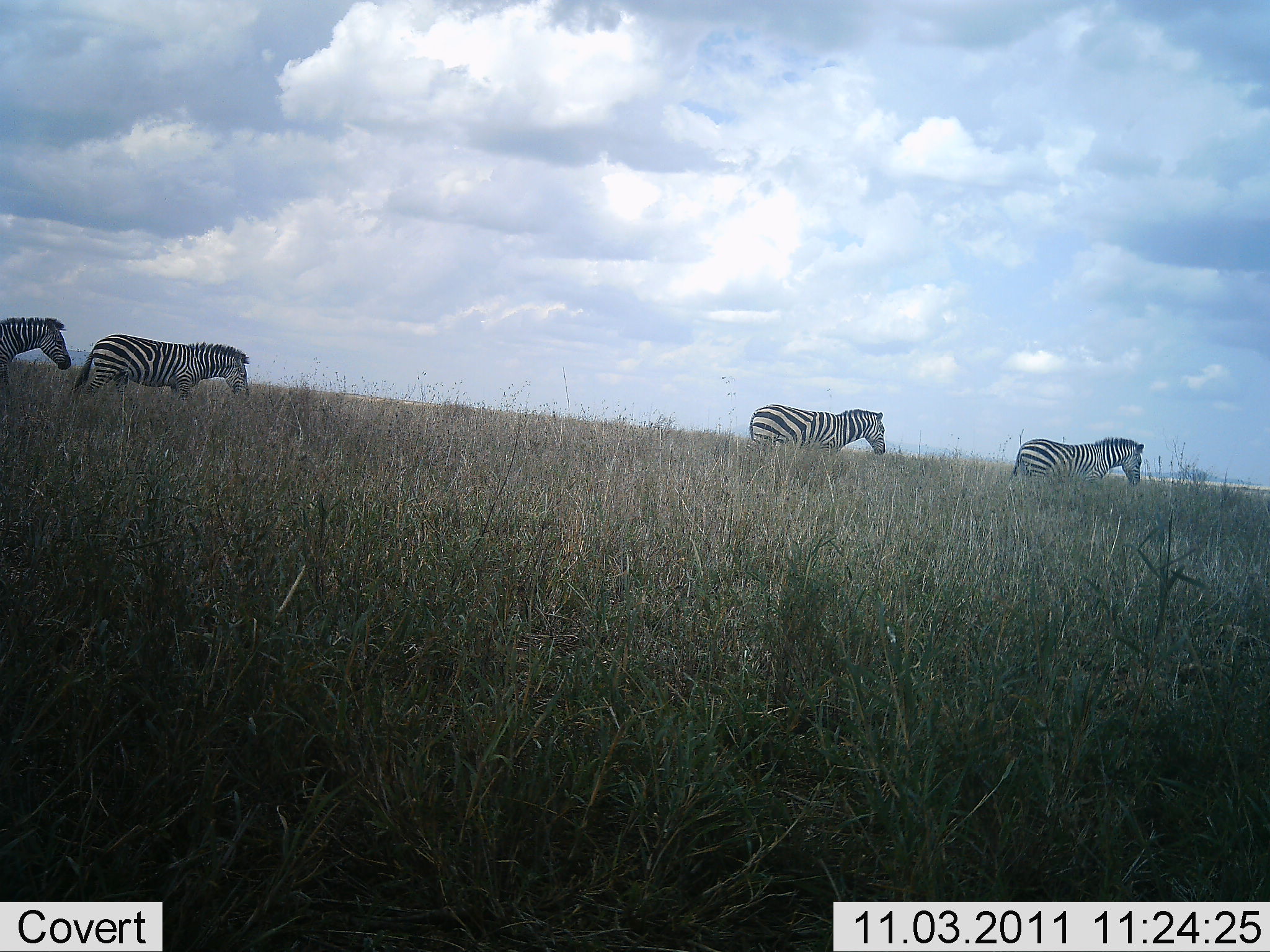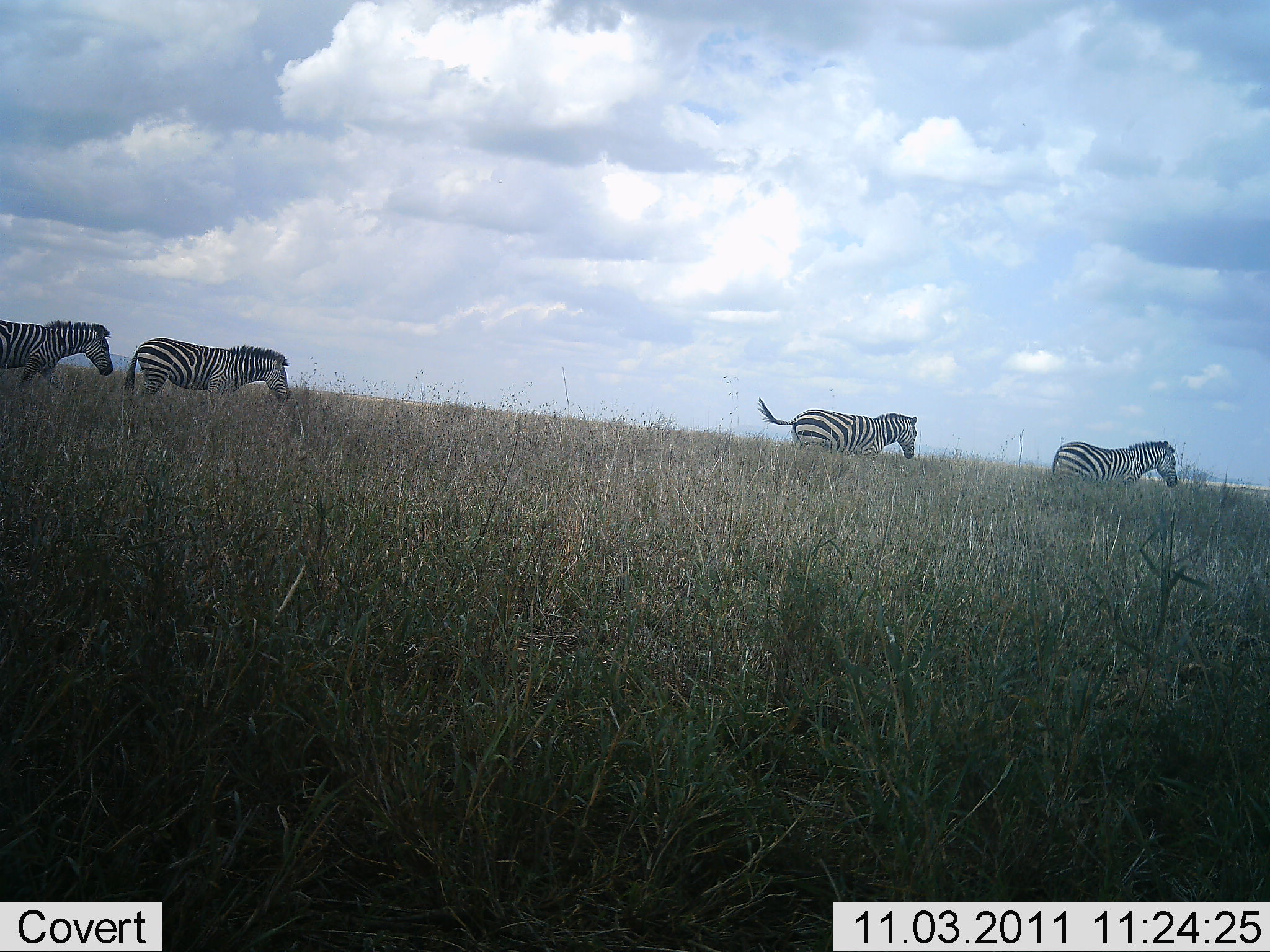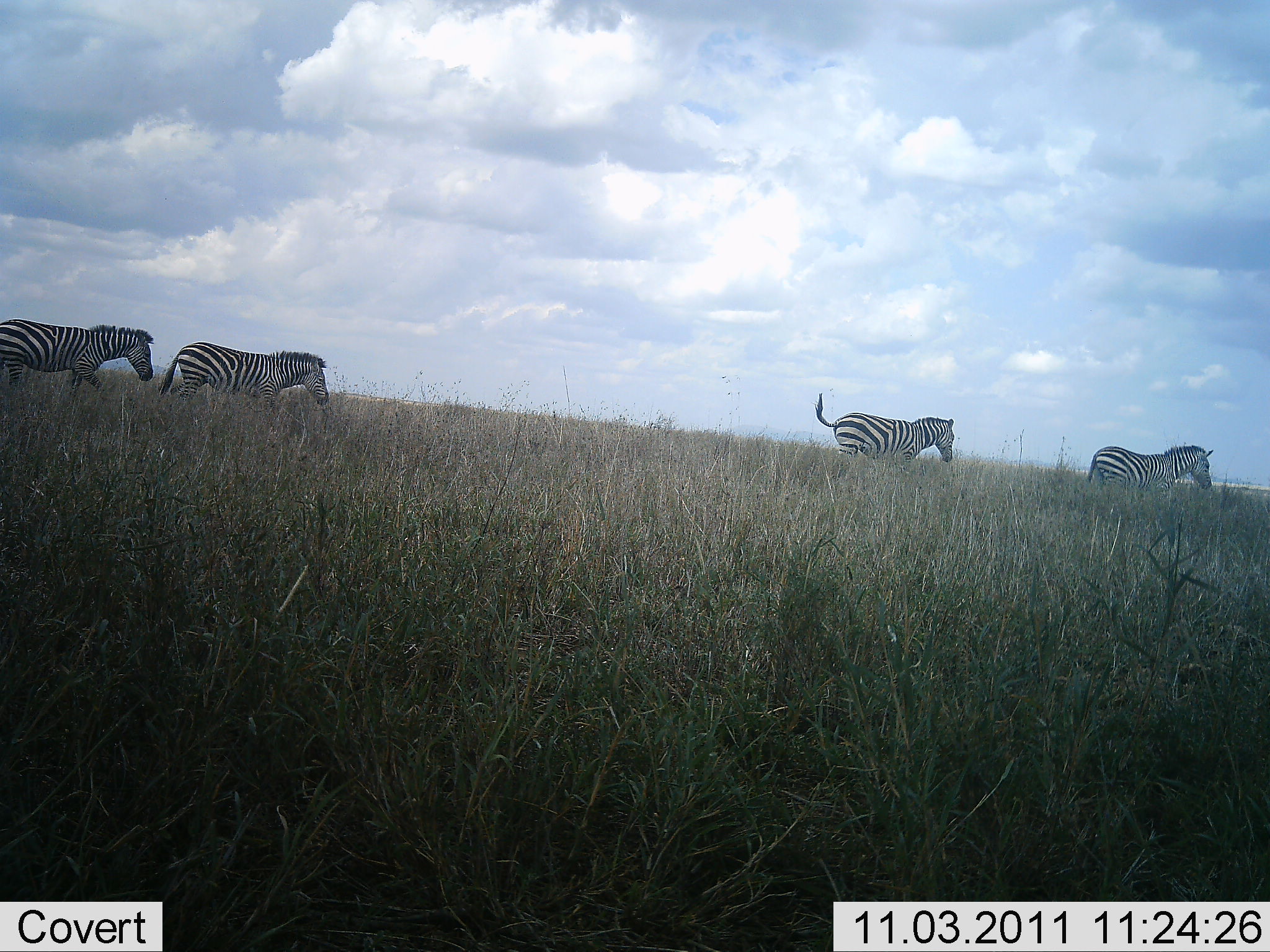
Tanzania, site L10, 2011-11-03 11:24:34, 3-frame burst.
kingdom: Animalia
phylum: Chordata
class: Mammalia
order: Perissodactyla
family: Equidae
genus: Equus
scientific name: Equus quagga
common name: plains zebra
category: zebra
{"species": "zebra (plains zebra) (Equus quagga)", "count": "4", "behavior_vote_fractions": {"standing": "7%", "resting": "0%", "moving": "100%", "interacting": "0%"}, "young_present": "0%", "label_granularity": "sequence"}